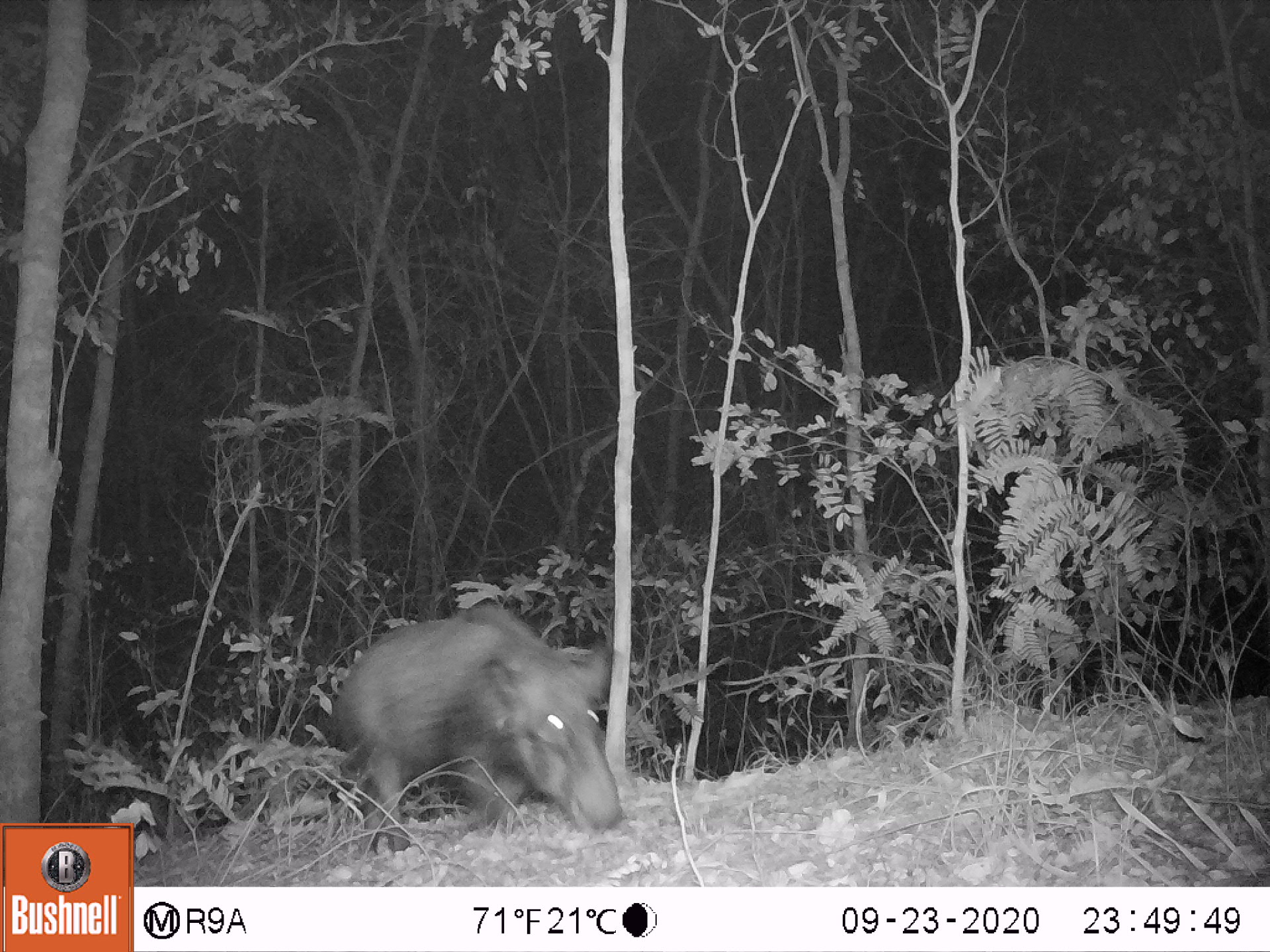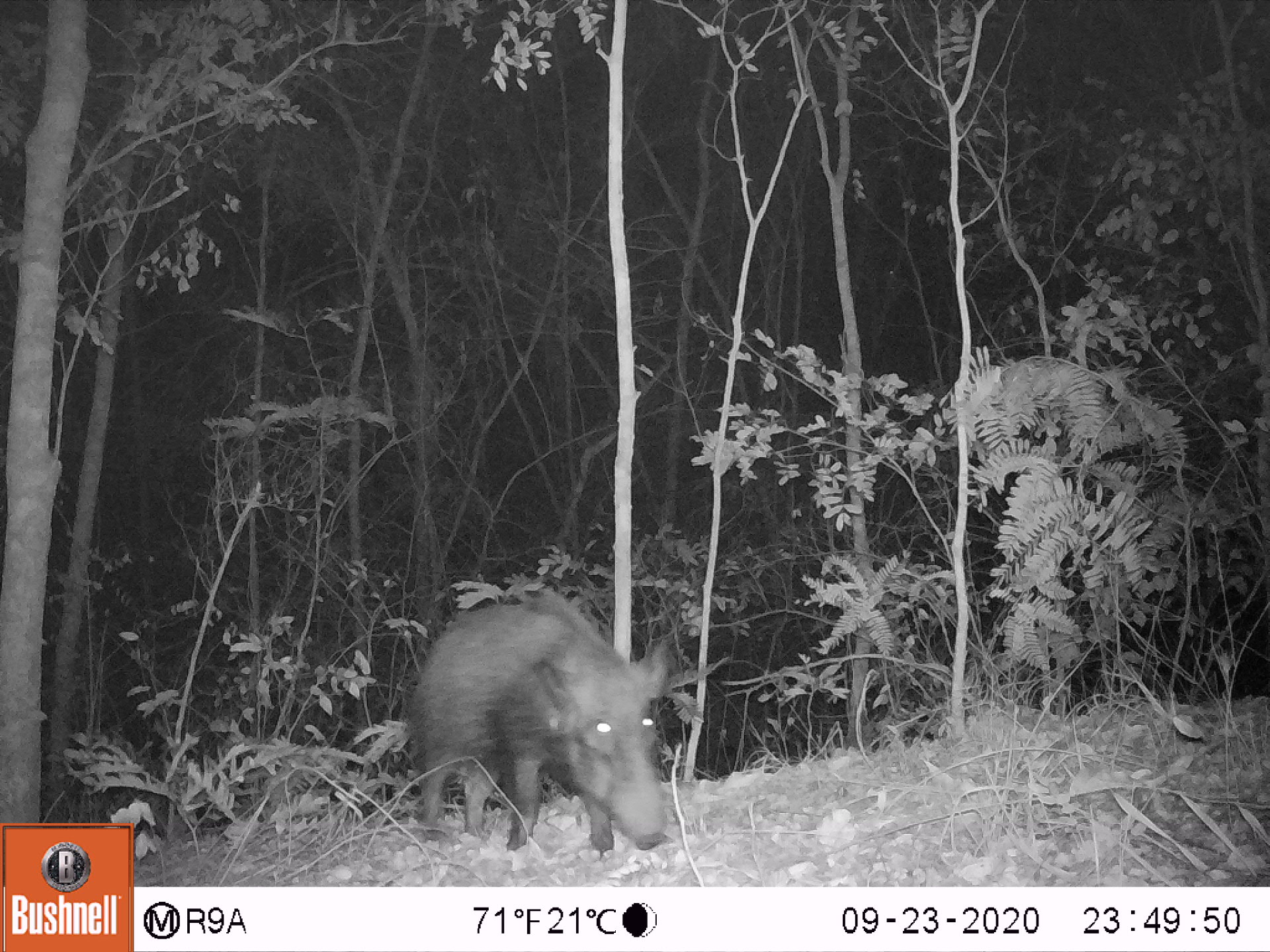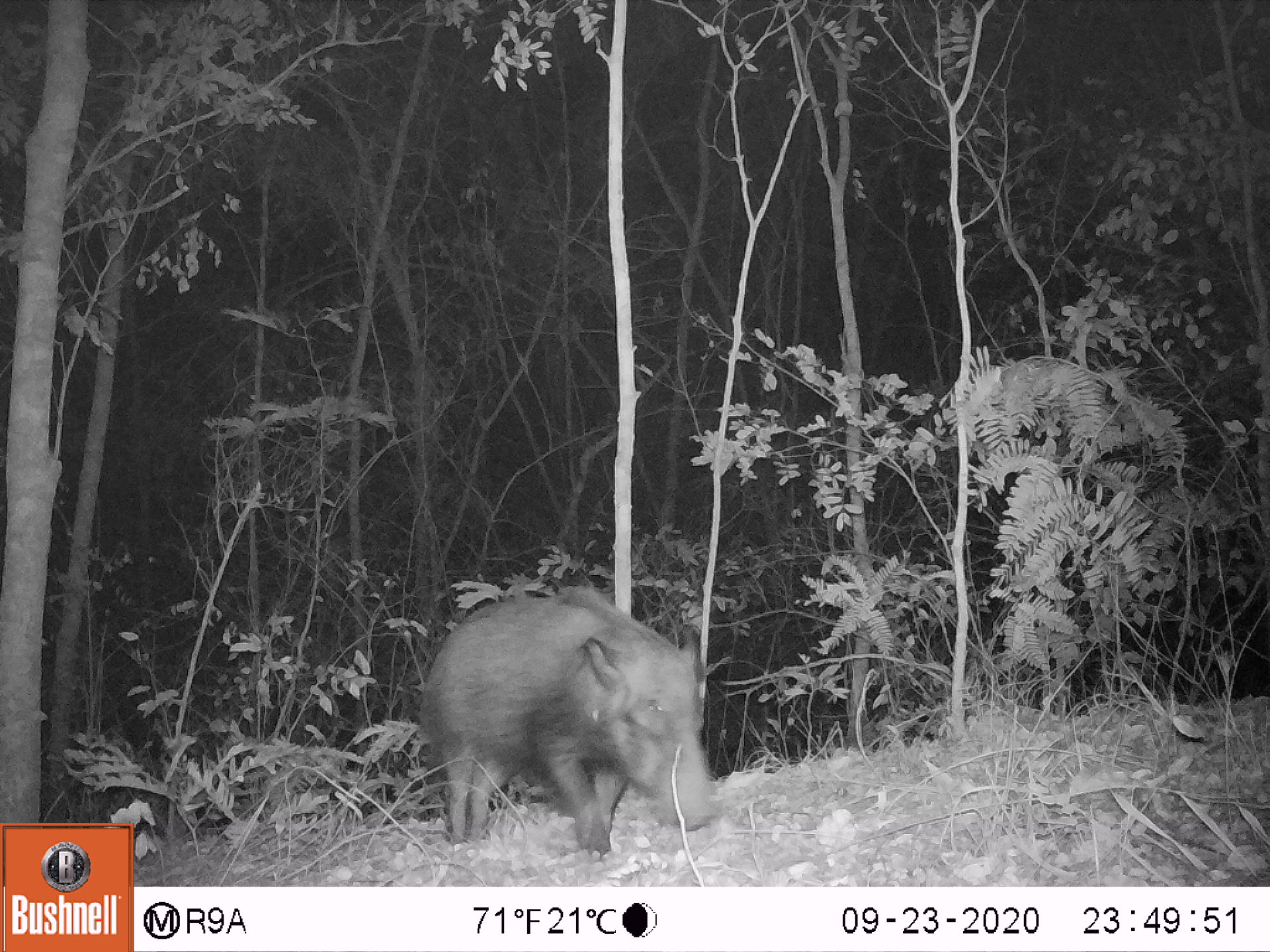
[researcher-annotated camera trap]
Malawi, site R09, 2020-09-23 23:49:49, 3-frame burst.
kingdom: Animalia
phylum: Chordata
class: Mammalia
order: Artiodactyla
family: Suidae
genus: Potamochoerus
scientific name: Potamochoerus larvatus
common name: bushpig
Bushpig (Potamochoerus larvatus), count 1.